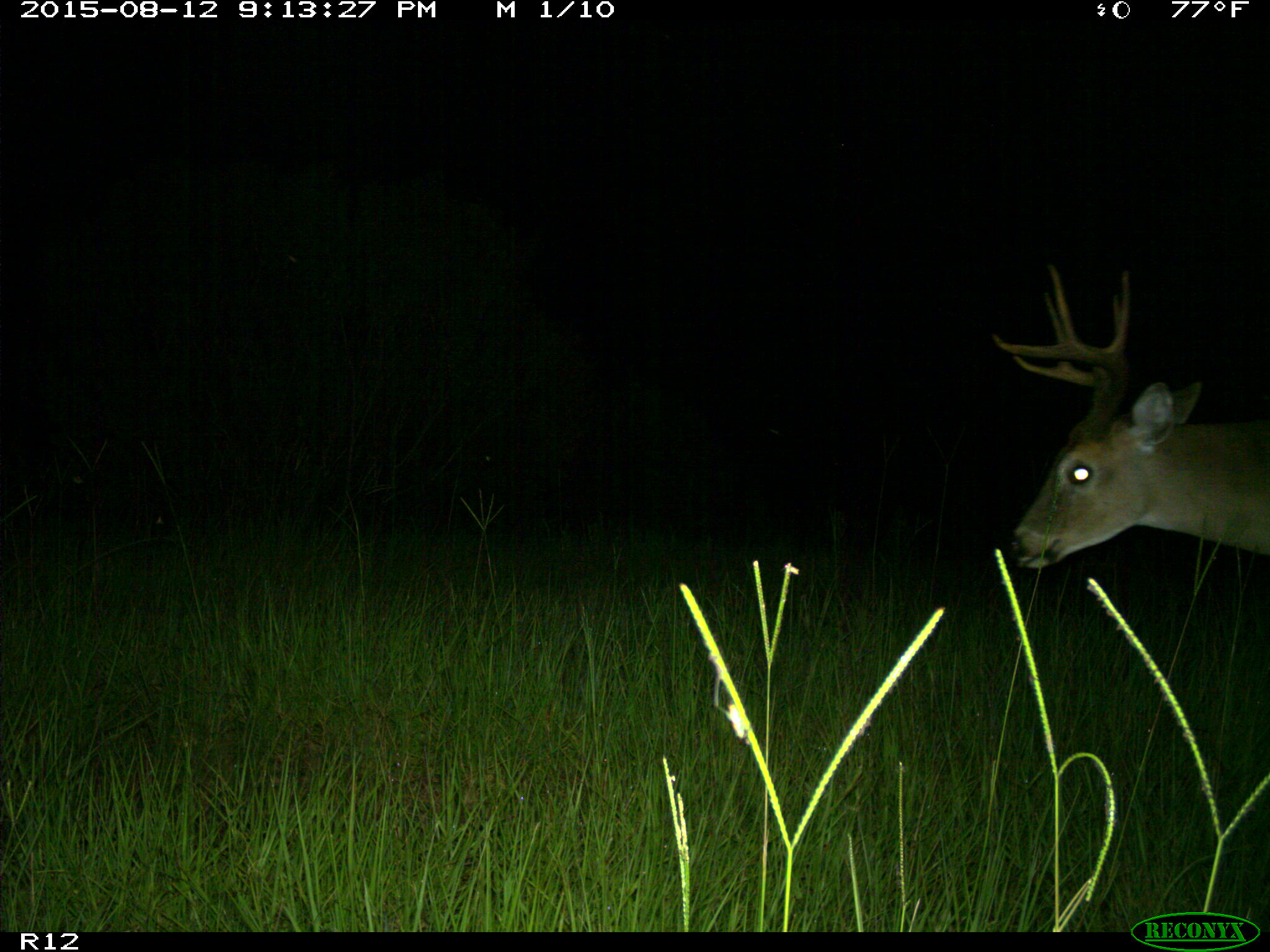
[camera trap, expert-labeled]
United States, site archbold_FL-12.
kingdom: Animalia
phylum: Chordata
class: Mammalia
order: Artiodactyla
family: Cervidae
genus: Odocoileus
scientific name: Odocoileus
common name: deer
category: unidentified deer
Unidentified deer (deer) (Odocoileus).